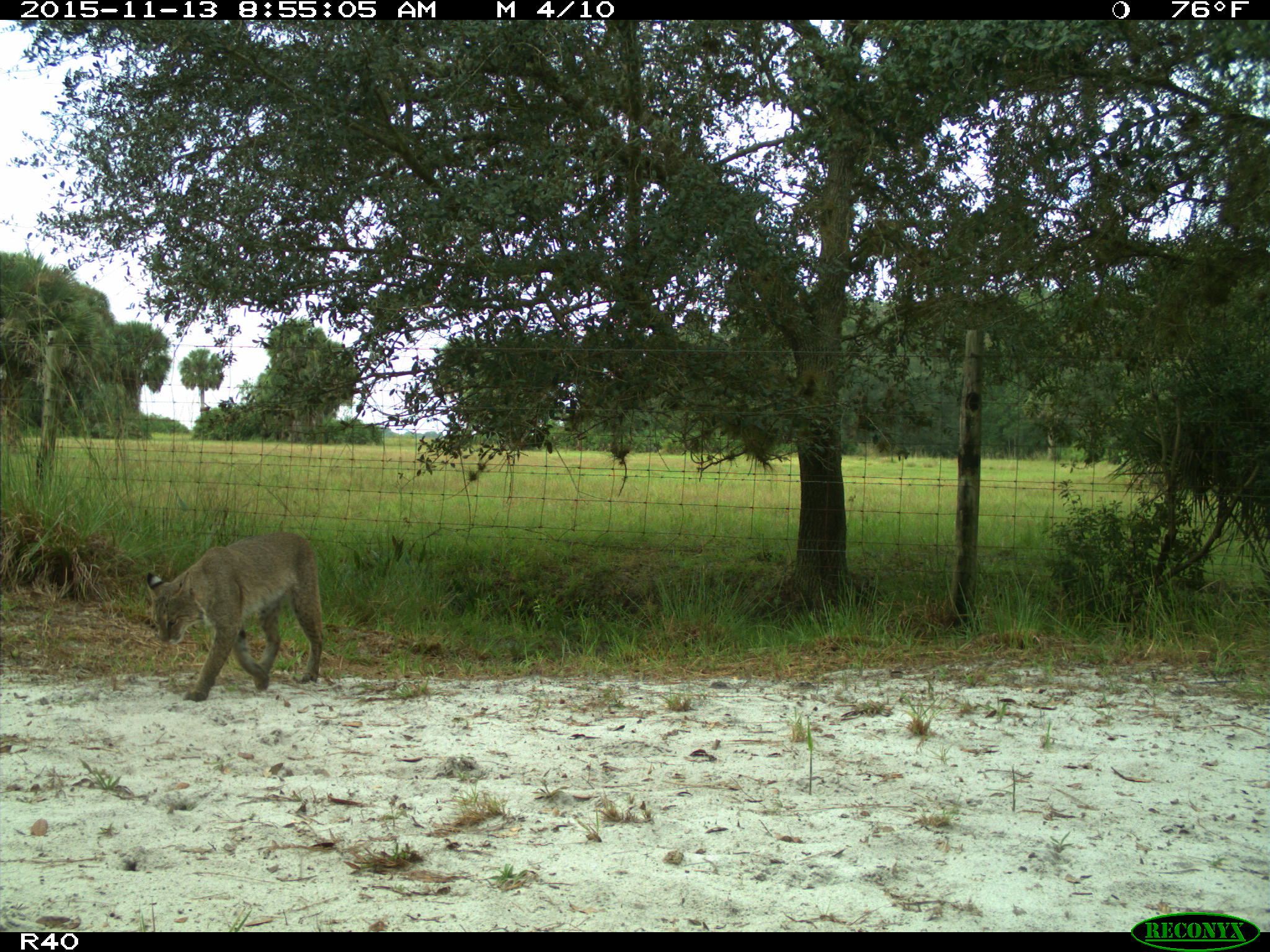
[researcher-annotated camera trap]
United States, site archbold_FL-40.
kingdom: Animalia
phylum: Chordata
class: Mammalia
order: Carnivora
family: Felidae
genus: Lynx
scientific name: Lynx rufus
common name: bobcat